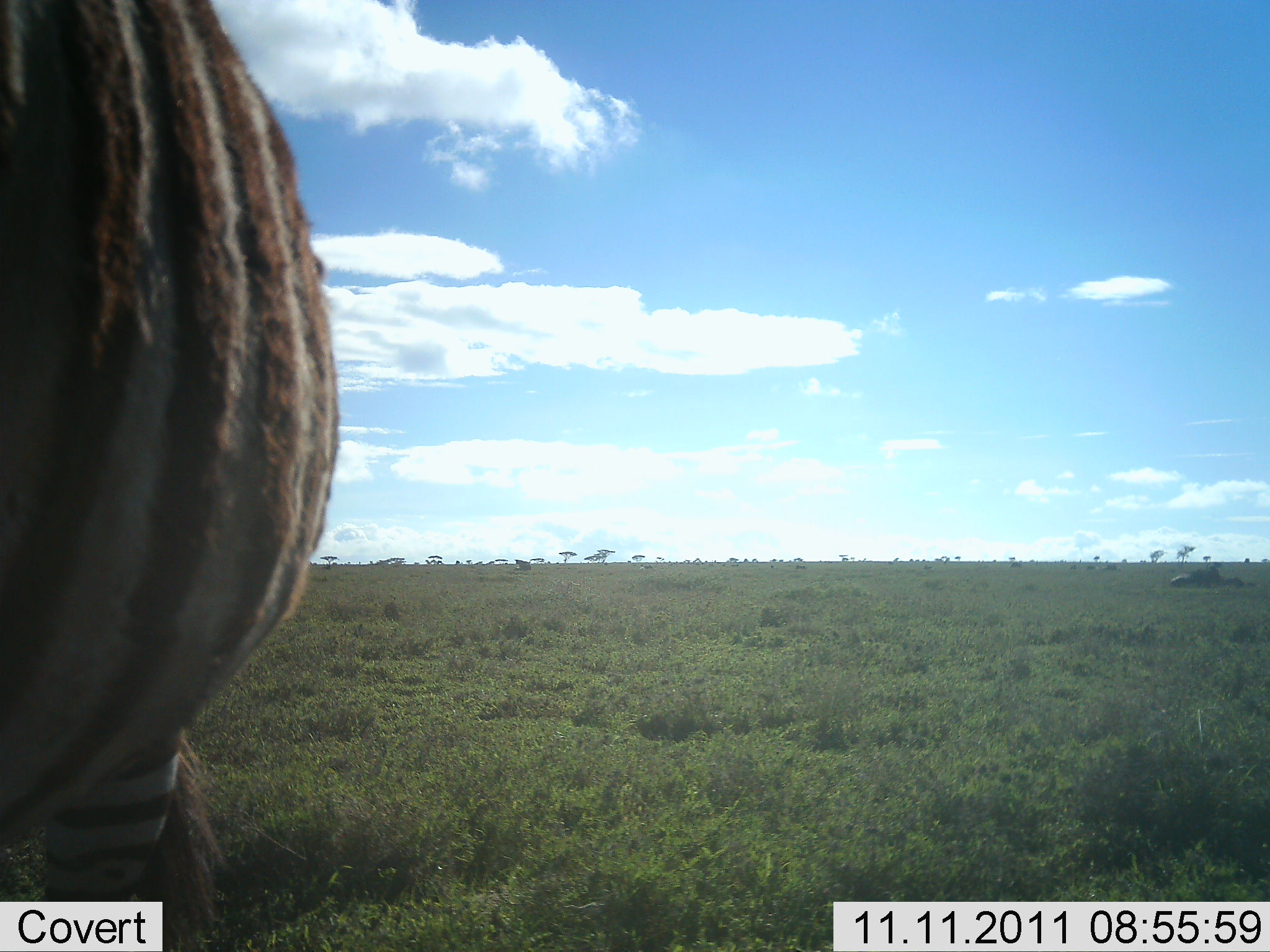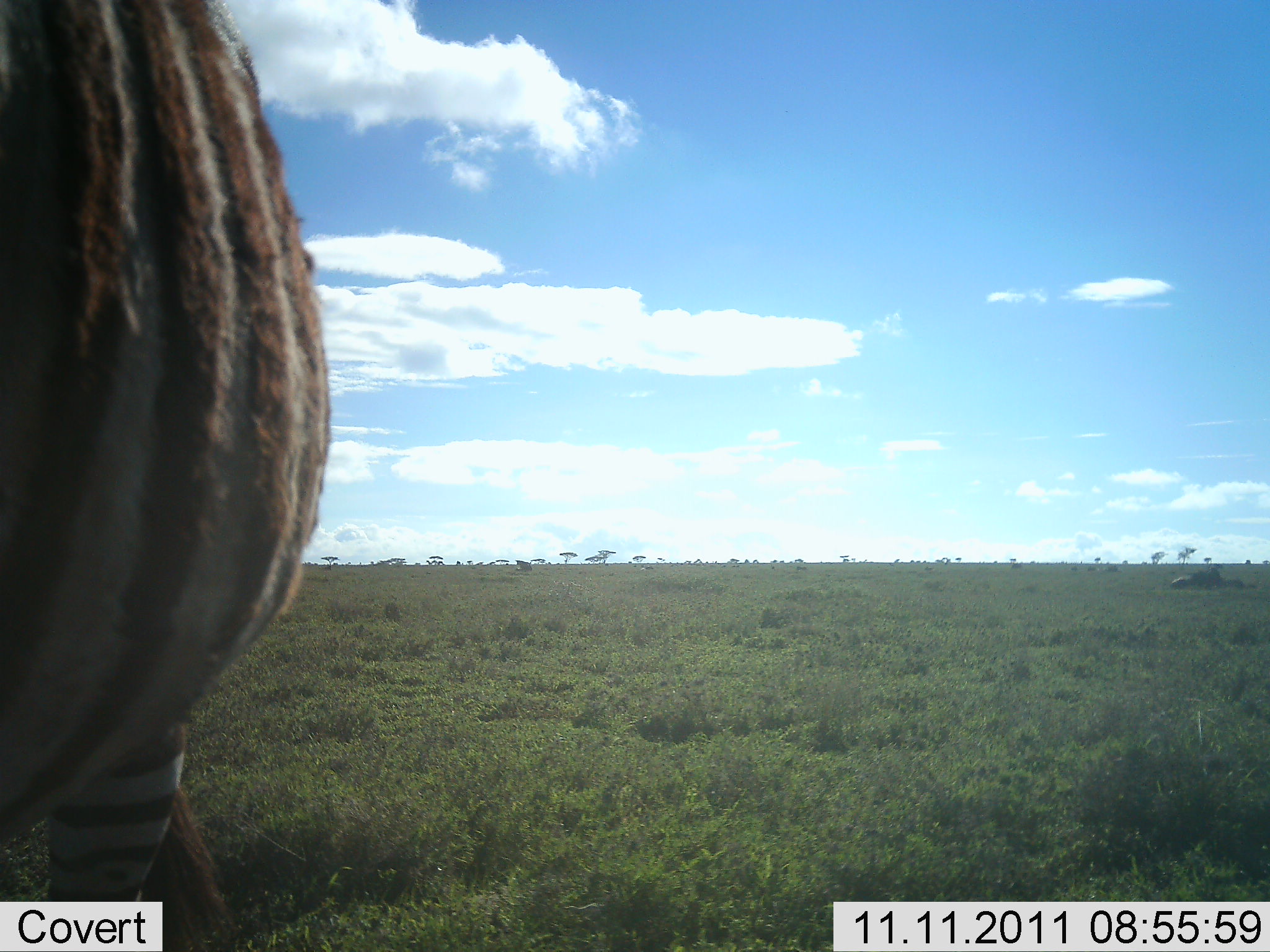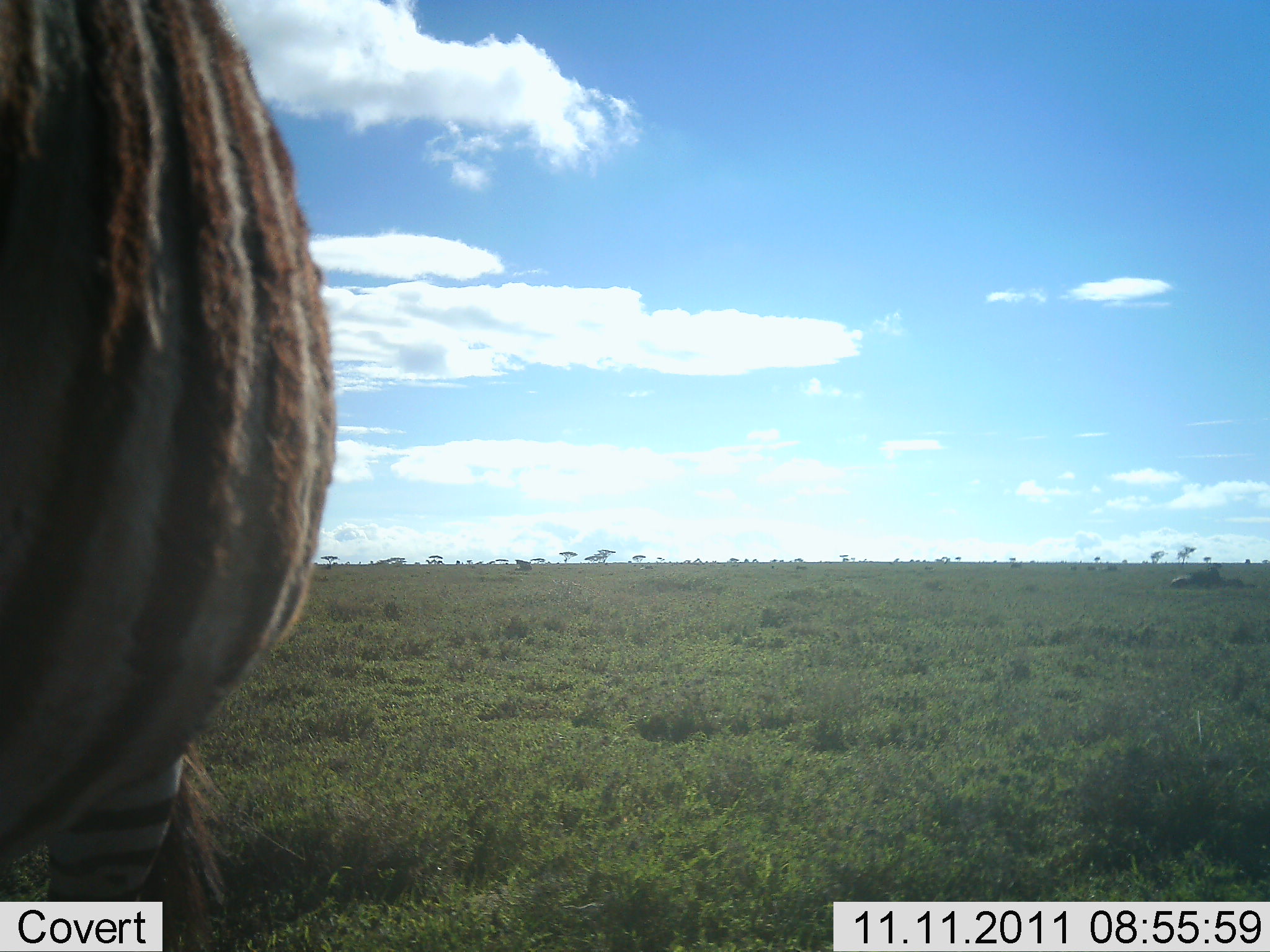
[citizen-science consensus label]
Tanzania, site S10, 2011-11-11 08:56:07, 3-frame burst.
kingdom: Animalia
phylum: Chordata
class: Mammalia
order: Perissodactyla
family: Equidae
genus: Equus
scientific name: Equus quagga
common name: plains zebra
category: zebra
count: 1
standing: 92%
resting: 0%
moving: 0%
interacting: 0%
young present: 0%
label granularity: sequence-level